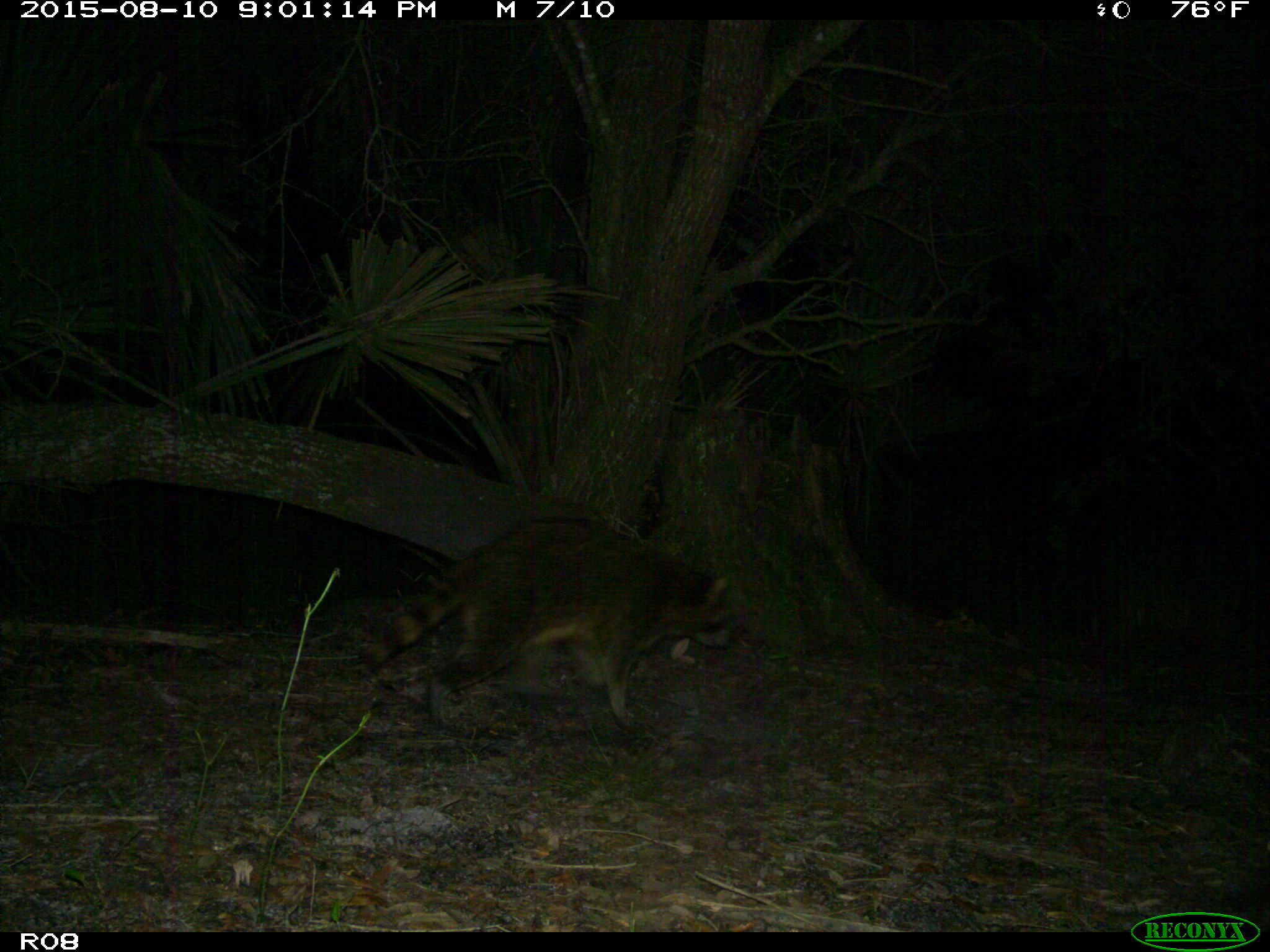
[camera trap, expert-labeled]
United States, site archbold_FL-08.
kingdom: Animalia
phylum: Chordata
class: Mammalia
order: Carnivora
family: Procyonidae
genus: Procyon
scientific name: Procyon lotor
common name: common raccoon